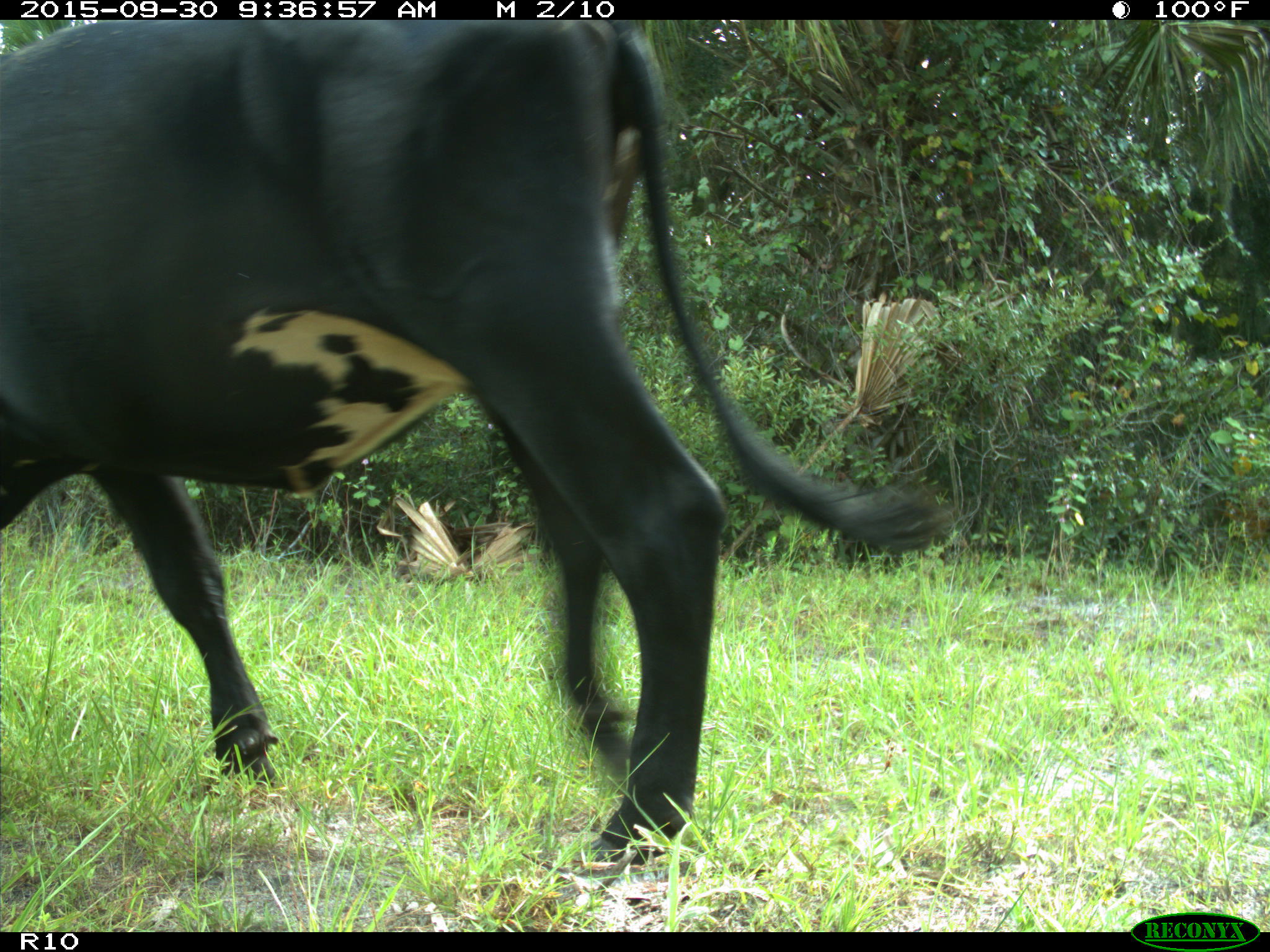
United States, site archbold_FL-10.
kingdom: Animalia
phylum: Chordata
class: Mammalia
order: Artiodactyla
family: Bovidae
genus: Bos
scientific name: Bos taurus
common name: domestic cow